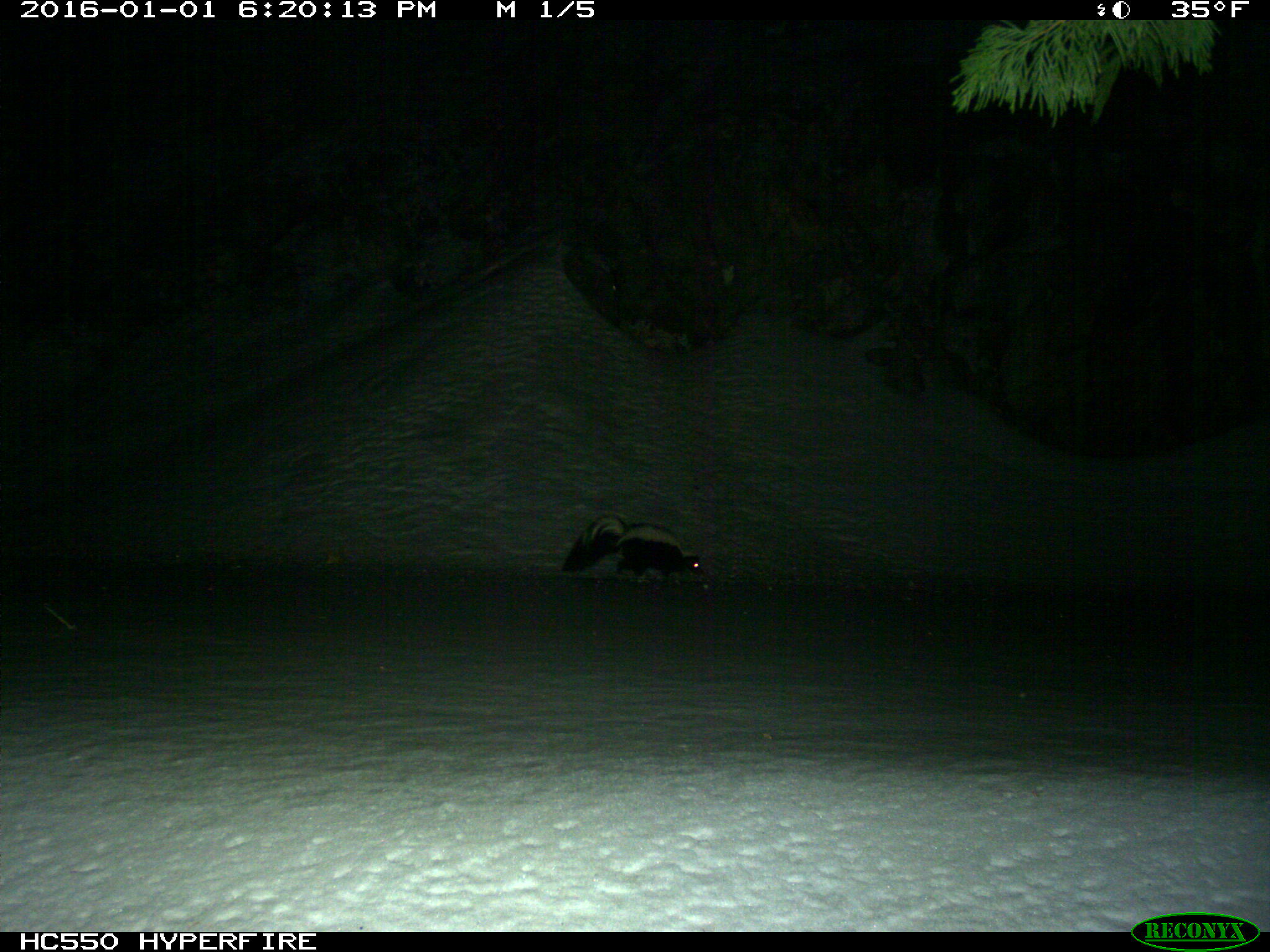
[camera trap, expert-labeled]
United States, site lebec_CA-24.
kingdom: Animalia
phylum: Chordata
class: Mammalia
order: Carnivora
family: Mephitidae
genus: Mephitis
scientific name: Mephitis mephitis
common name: striped skunk